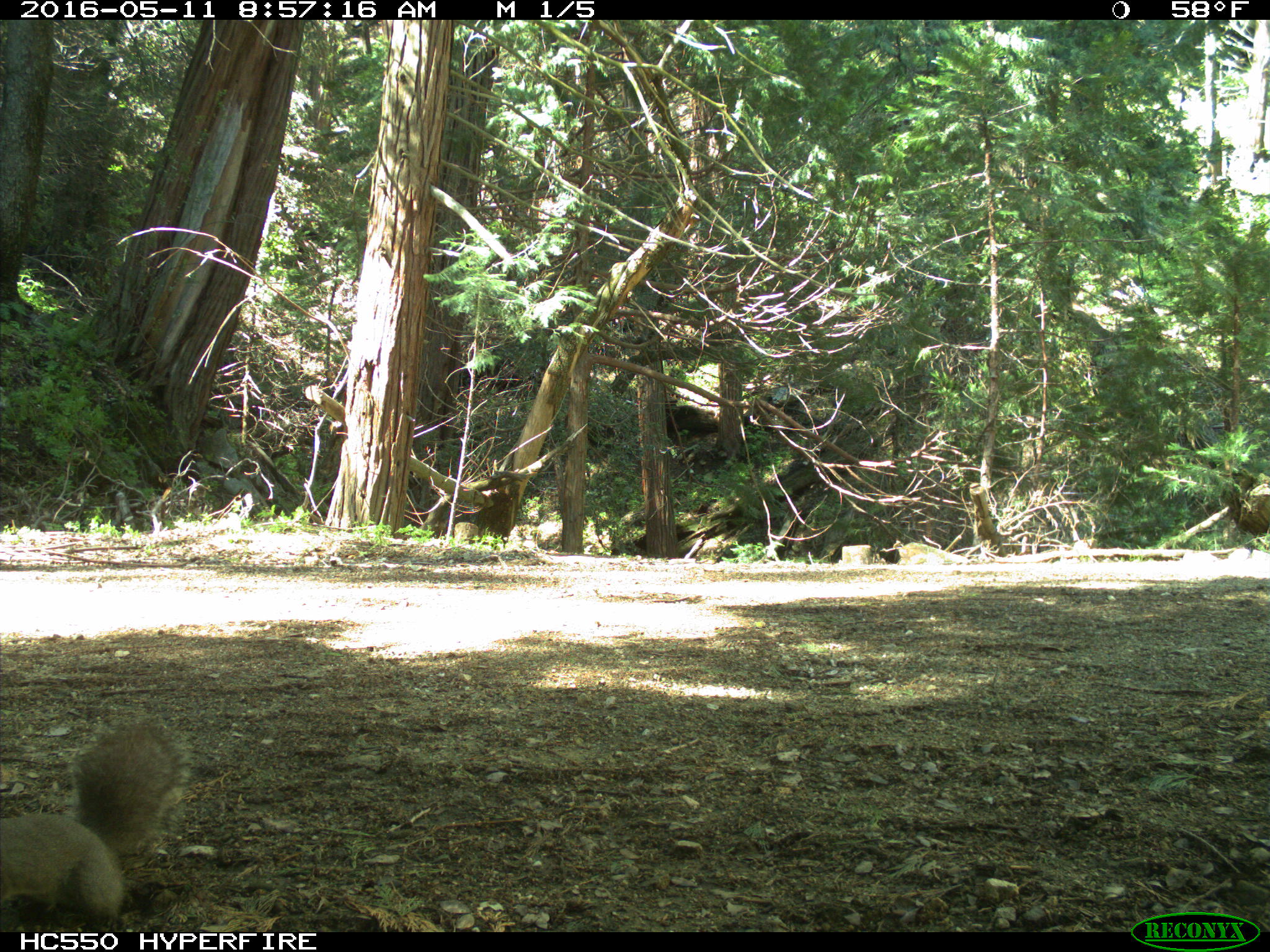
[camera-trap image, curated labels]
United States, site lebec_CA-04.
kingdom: Animalia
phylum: Chordata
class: Mammalia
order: Rodentia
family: Sciuridae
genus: Sciurus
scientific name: Sciurus carolinensis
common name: eastern gray squirrel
Sciurus carolinensis (eastern gray squirrel).